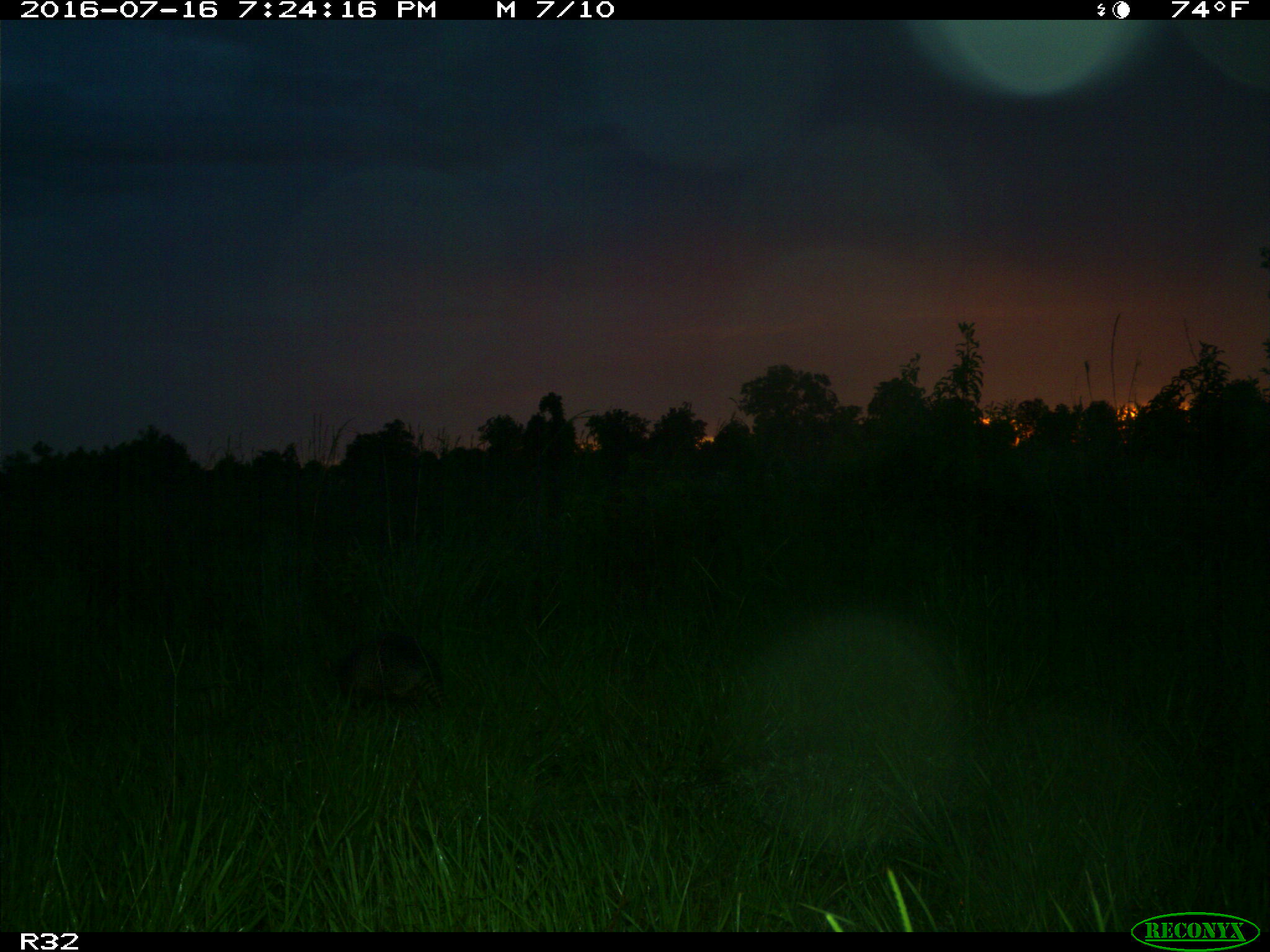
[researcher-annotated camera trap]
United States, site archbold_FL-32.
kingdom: Animalia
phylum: Chordata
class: Mammalia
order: Cingulata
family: Dasypodidae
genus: Dasypus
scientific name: Dasypus novemcinctus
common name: nine-banded armadillo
Dasypus novemcinctus (nine-banded armadillo).